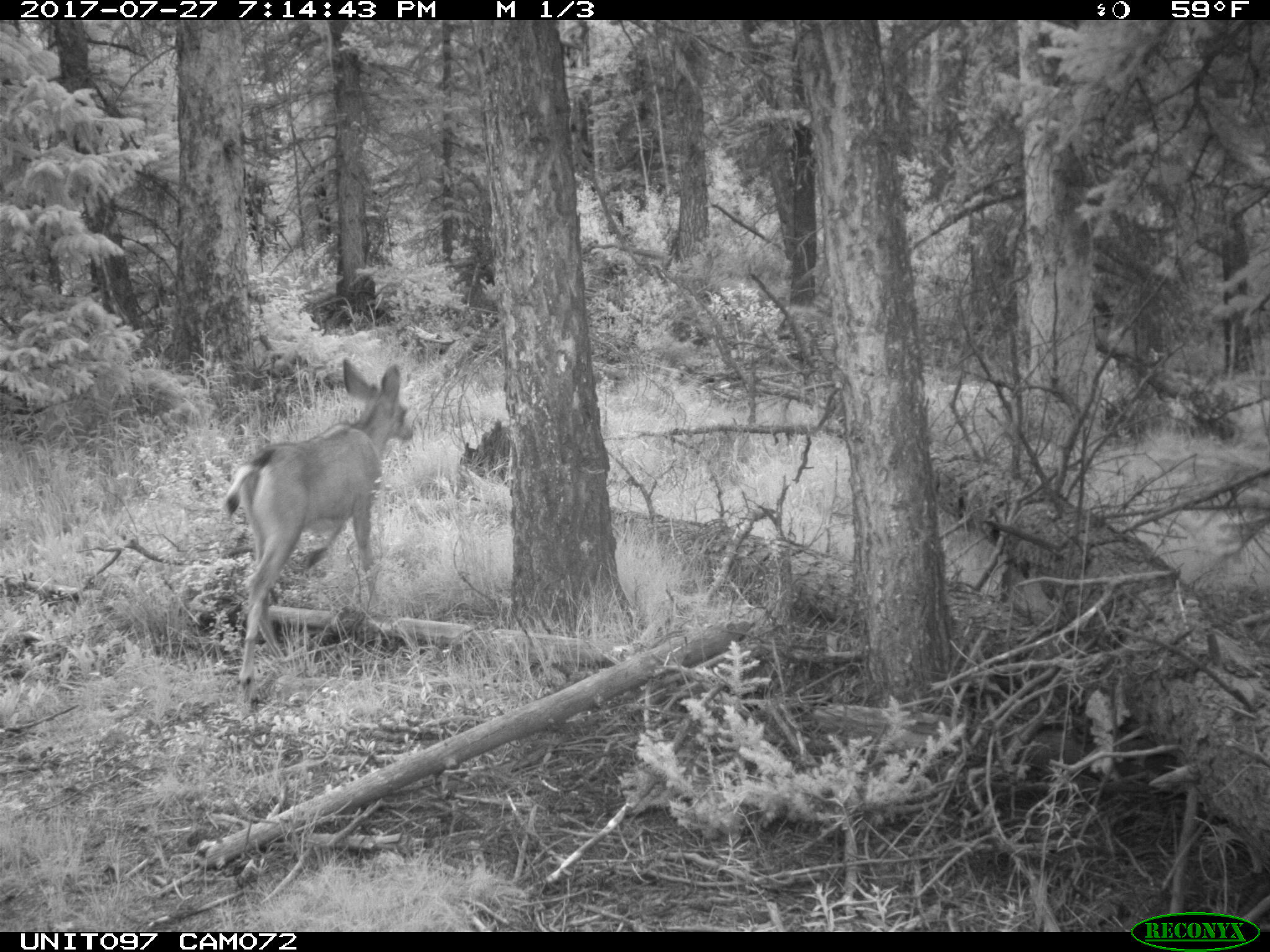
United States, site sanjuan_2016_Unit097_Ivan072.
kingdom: Animalia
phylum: Chordata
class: Mammalia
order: Artiodactyla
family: Cervidae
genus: Odocoileus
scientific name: Odocoileus hemionus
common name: mule deer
Odocoileus hemionus (mule deer).